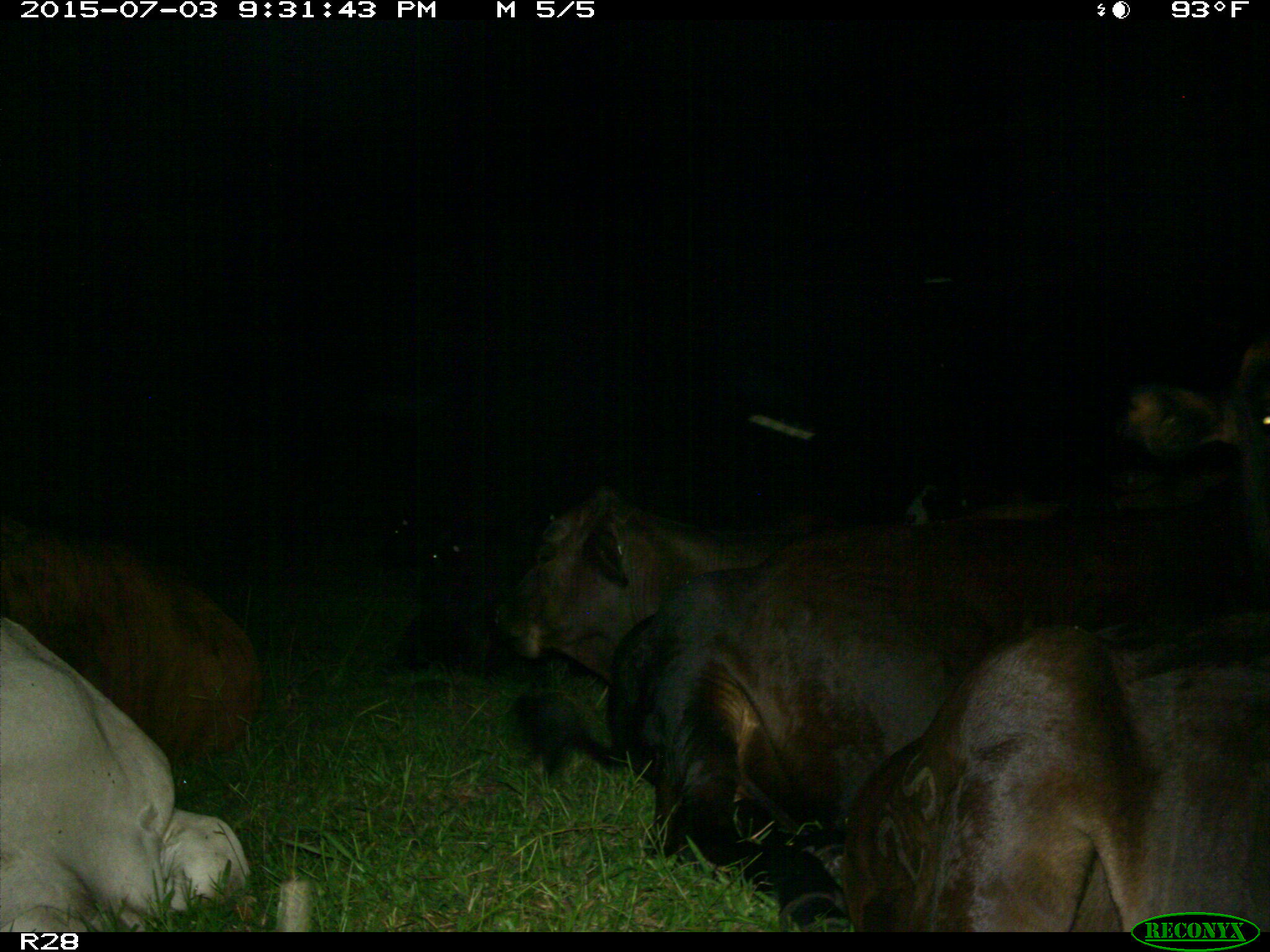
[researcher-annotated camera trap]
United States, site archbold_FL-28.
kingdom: Animalia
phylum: Chordata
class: Mammalia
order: Artiodactyla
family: Bovidae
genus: Bos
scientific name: Bos taurus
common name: domestic cow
Bos taurus (domestic cow).